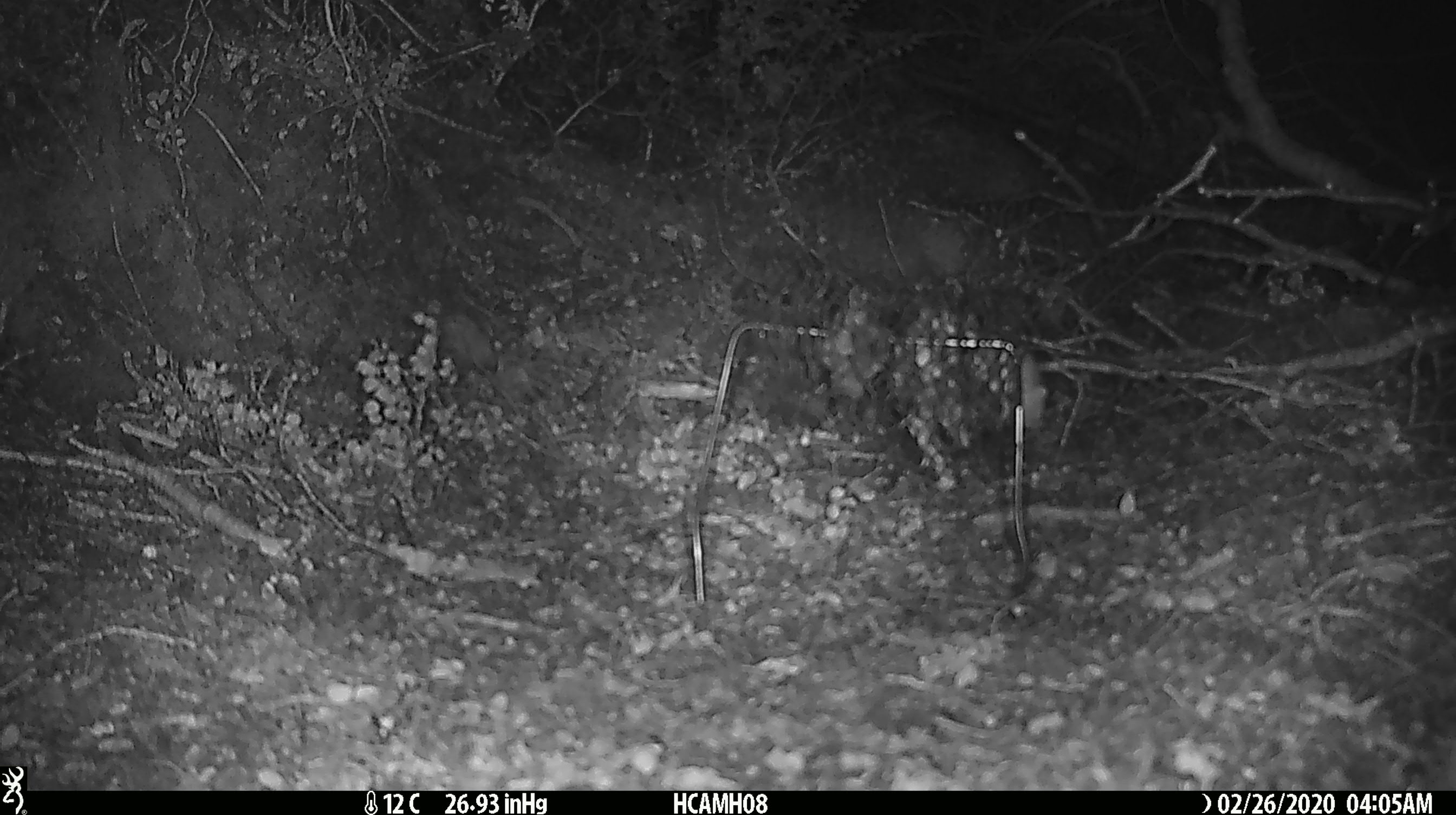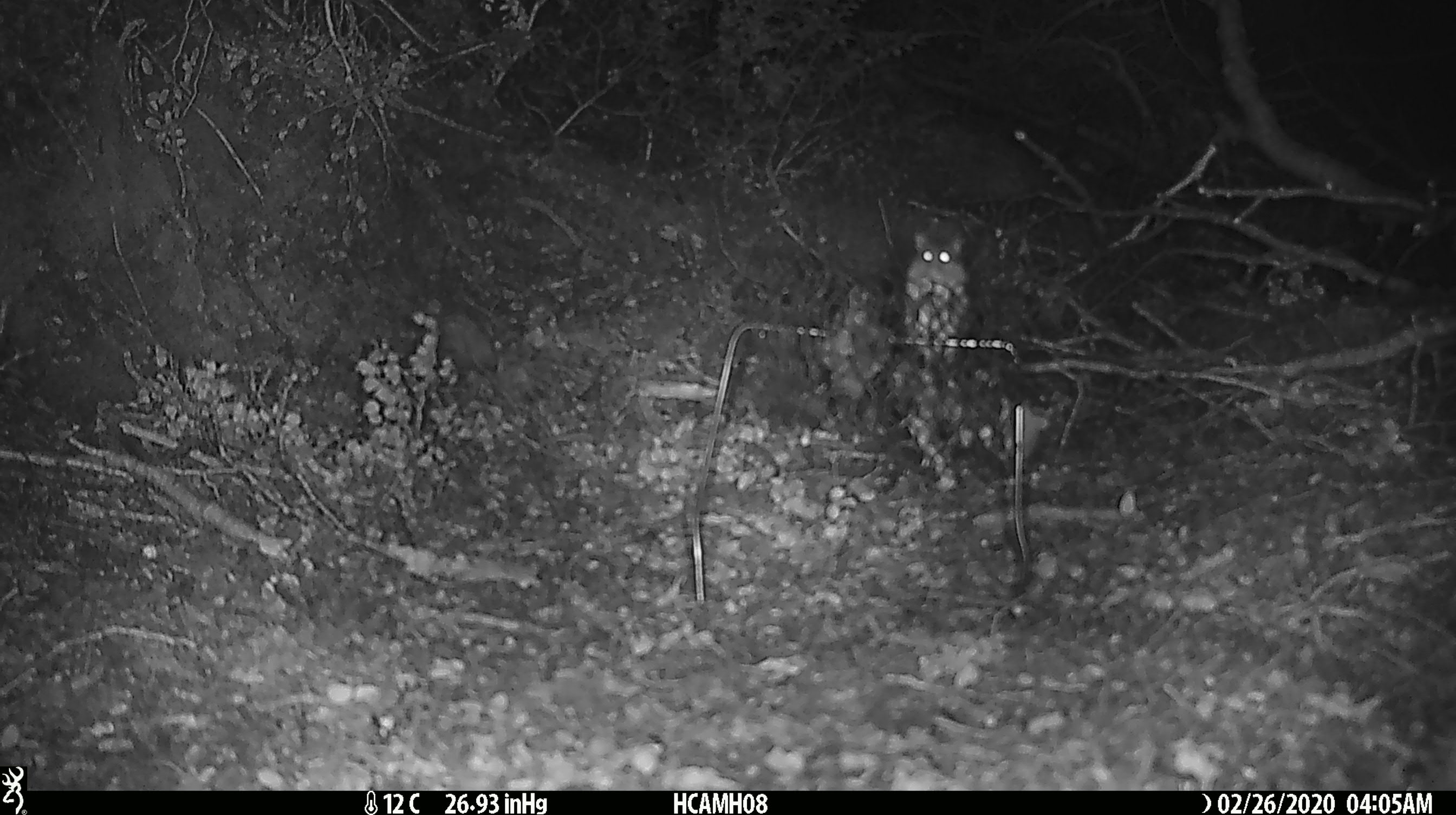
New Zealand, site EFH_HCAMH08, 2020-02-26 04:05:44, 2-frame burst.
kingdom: Animalia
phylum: Chordata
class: Mammalia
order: Rodentia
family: Muridae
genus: Mus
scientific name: Mus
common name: mouse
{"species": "mouse (Mus)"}